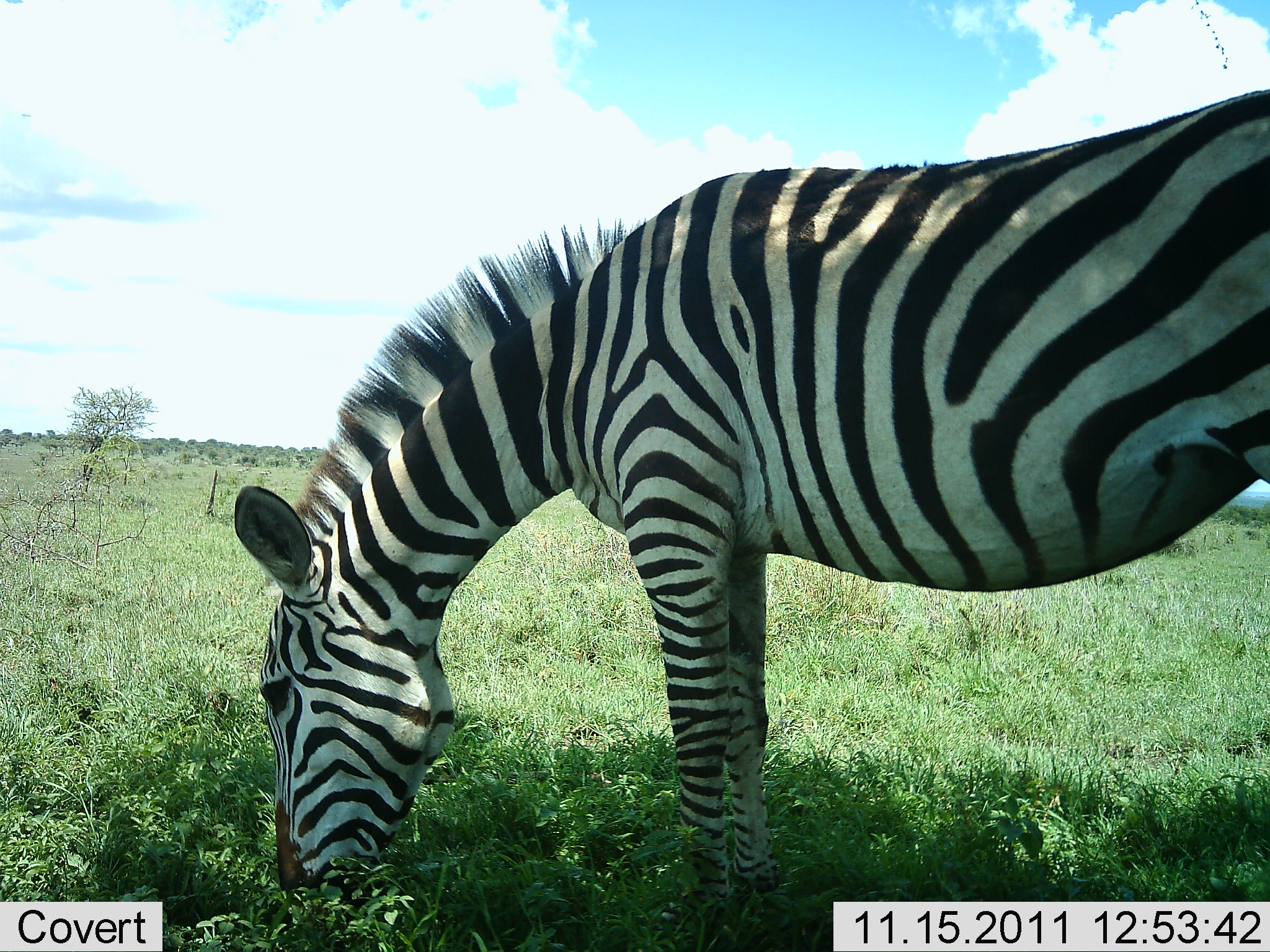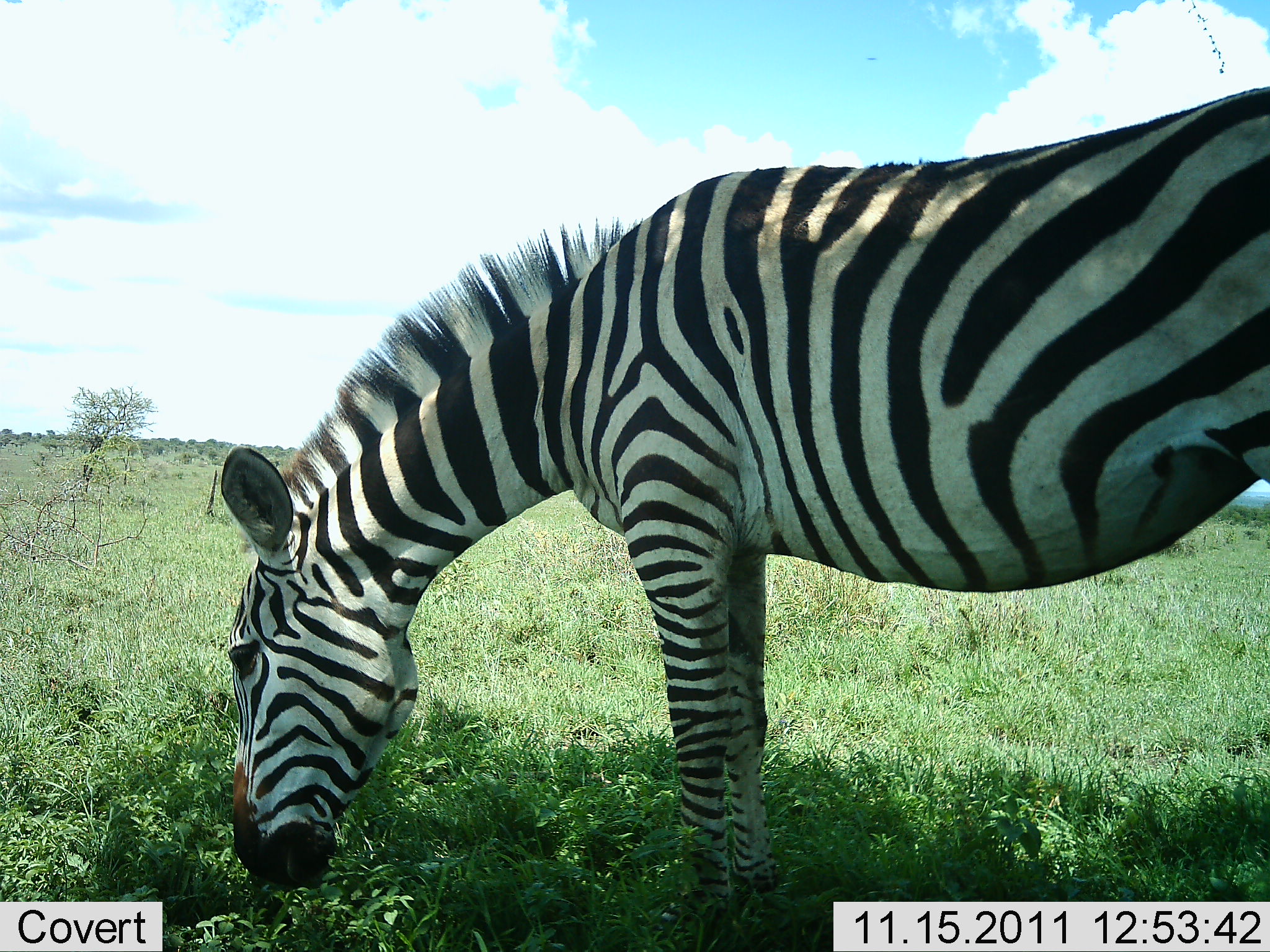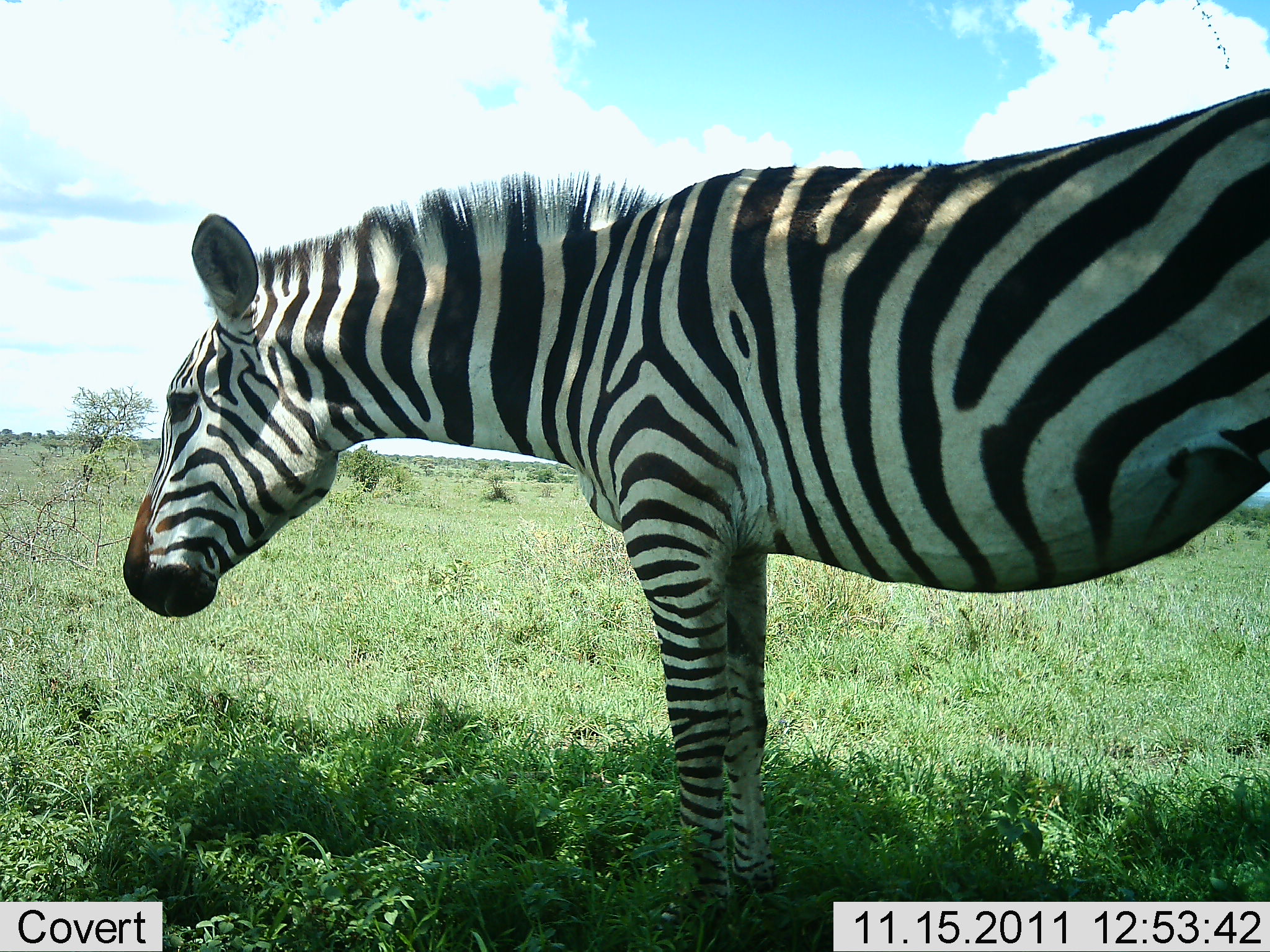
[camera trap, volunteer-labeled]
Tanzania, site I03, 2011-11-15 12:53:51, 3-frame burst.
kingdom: Animalia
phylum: Chordata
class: Mammalia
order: Perissodactyla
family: Equidae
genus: Equus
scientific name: Equus quagga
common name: plains zebra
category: zebra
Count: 1.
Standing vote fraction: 36%.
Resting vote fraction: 9%.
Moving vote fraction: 0%.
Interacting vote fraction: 0%.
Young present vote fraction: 0%.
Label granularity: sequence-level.